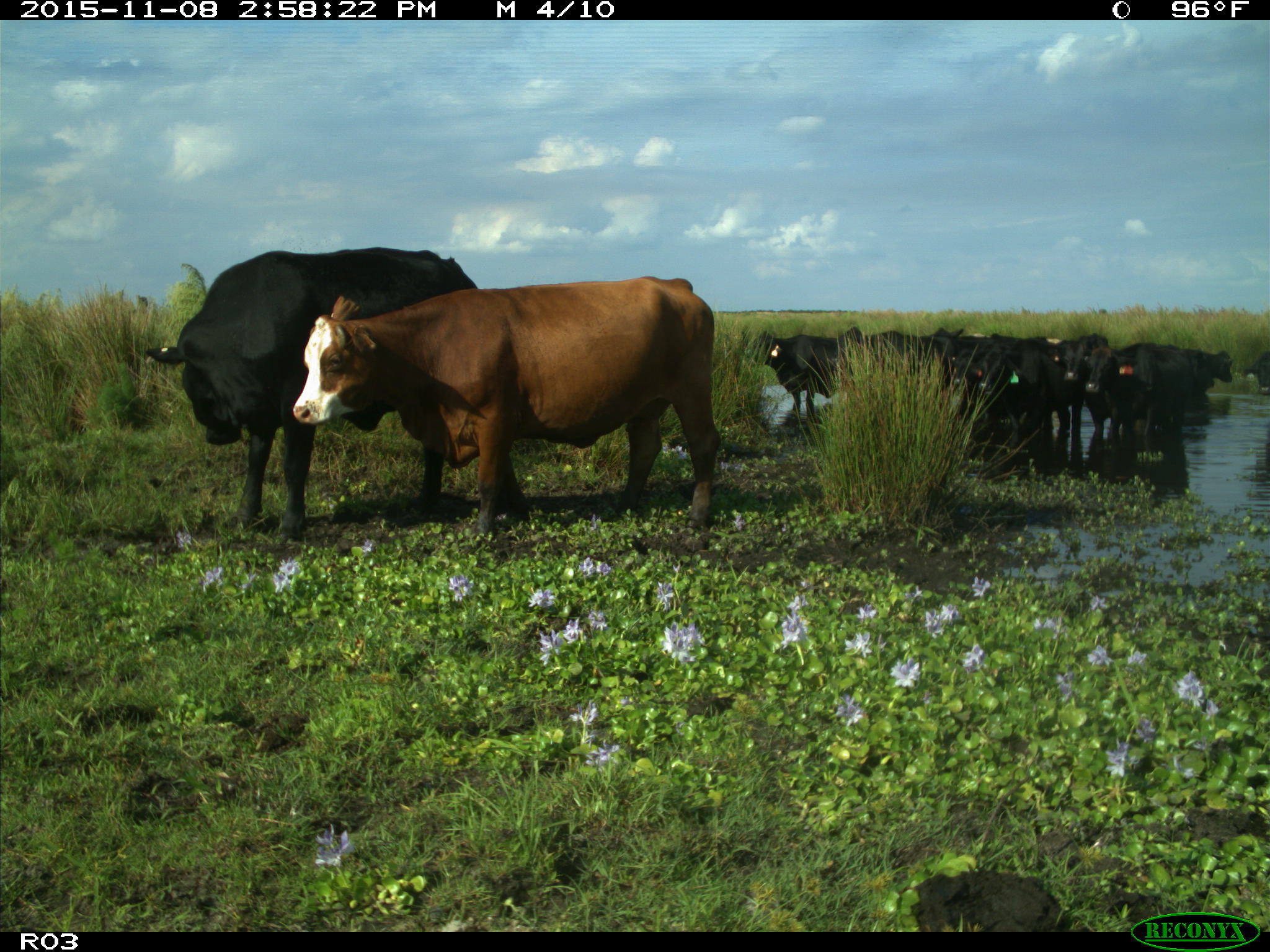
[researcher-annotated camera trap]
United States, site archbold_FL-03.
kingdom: Animalia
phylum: Chordata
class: Mammalia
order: Artiodactyla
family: Bovidae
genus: Bos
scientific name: Bos taurus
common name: domestic cow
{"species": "Bos taurus (domestic cow)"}